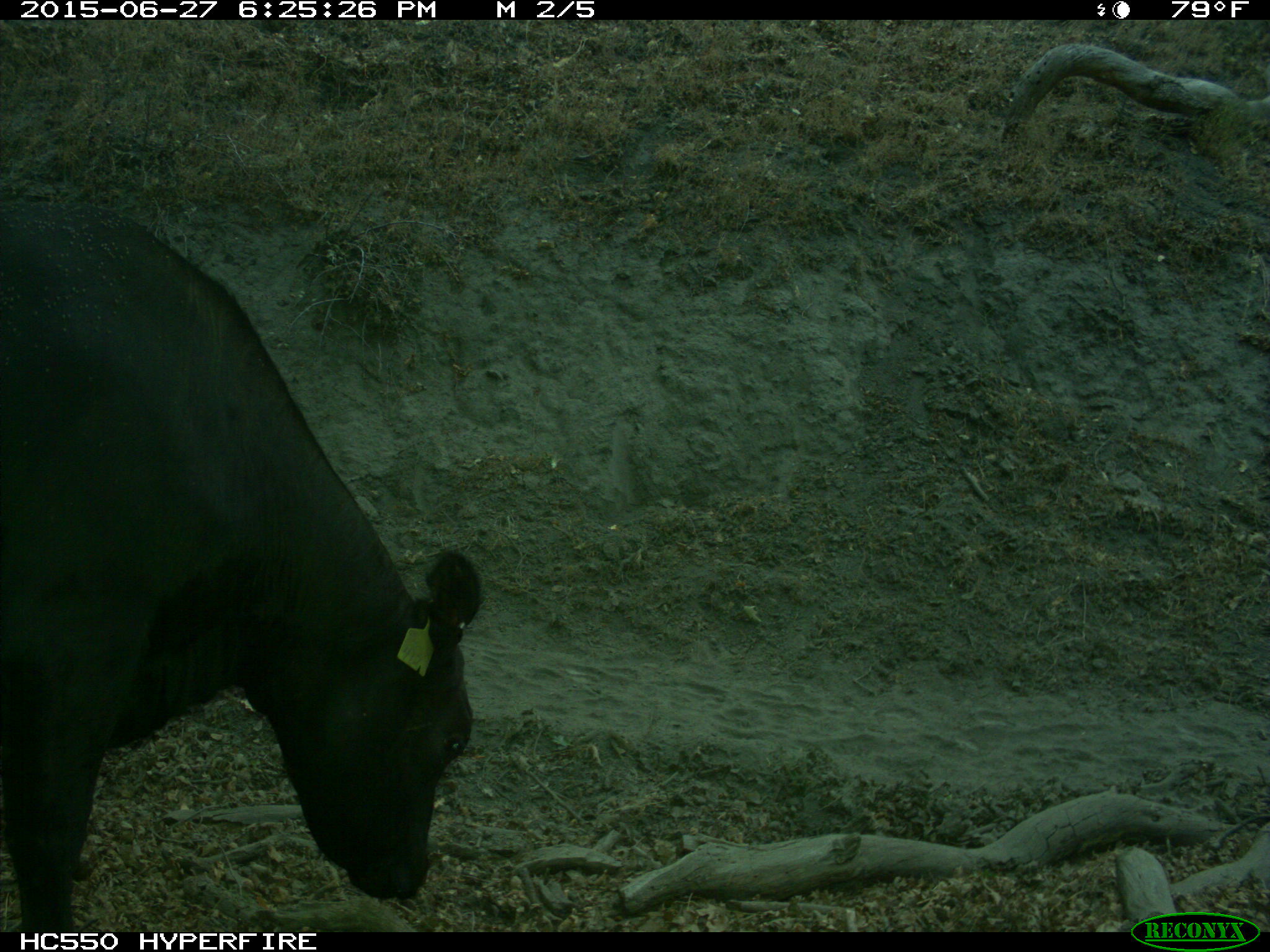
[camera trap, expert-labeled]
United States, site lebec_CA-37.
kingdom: Animalia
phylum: Chordata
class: Mammalia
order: Artiodactyla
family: Bovidae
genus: Bos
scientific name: Bos taurus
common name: domestic cow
Bos taurus (domestic cow).